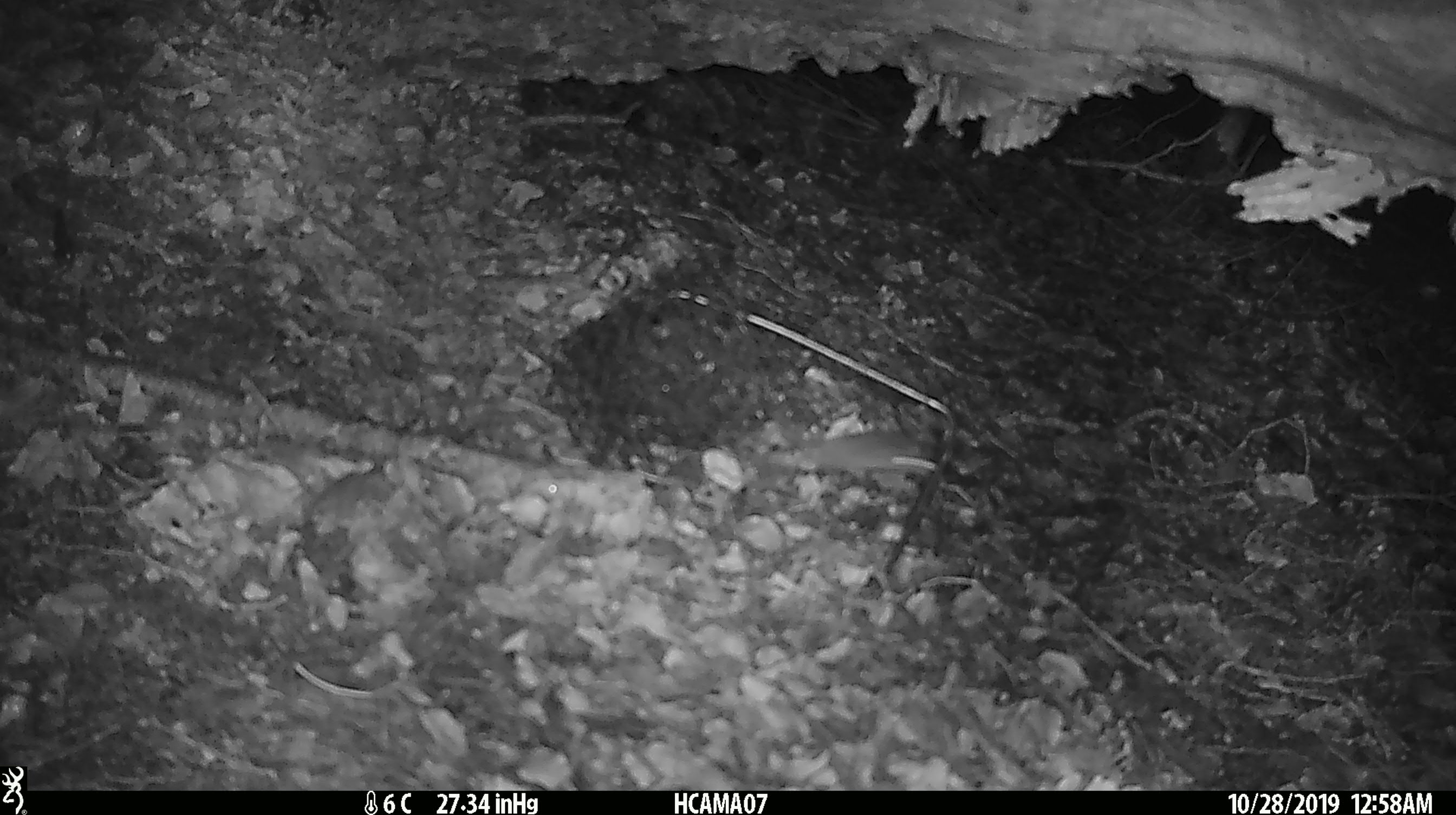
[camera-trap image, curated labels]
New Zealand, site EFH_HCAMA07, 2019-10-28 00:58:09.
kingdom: Animalia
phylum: Chordata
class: Mammalia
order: Rodentia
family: Muridae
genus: Mus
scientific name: Mus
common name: mouse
Mouse (Mus).